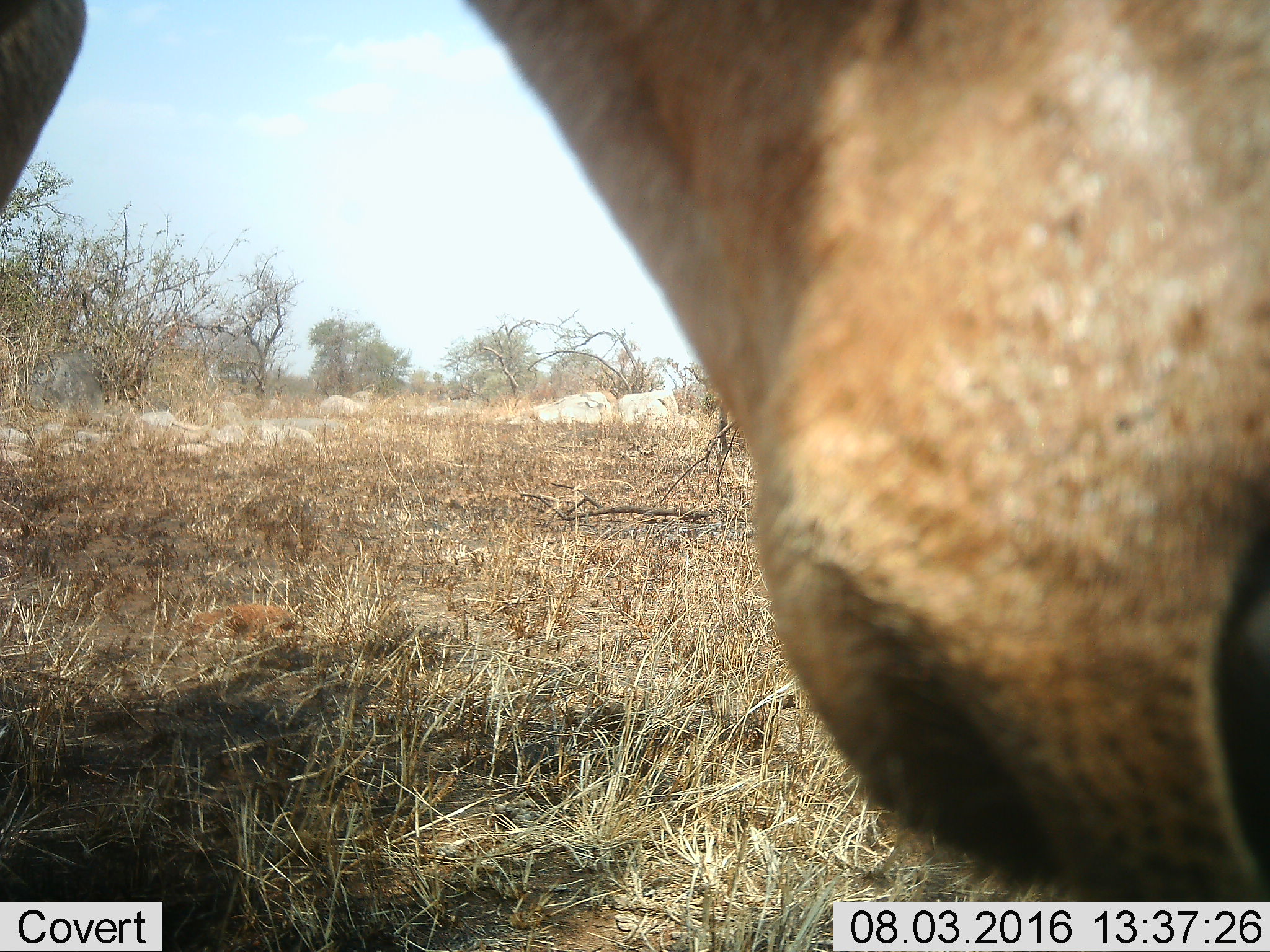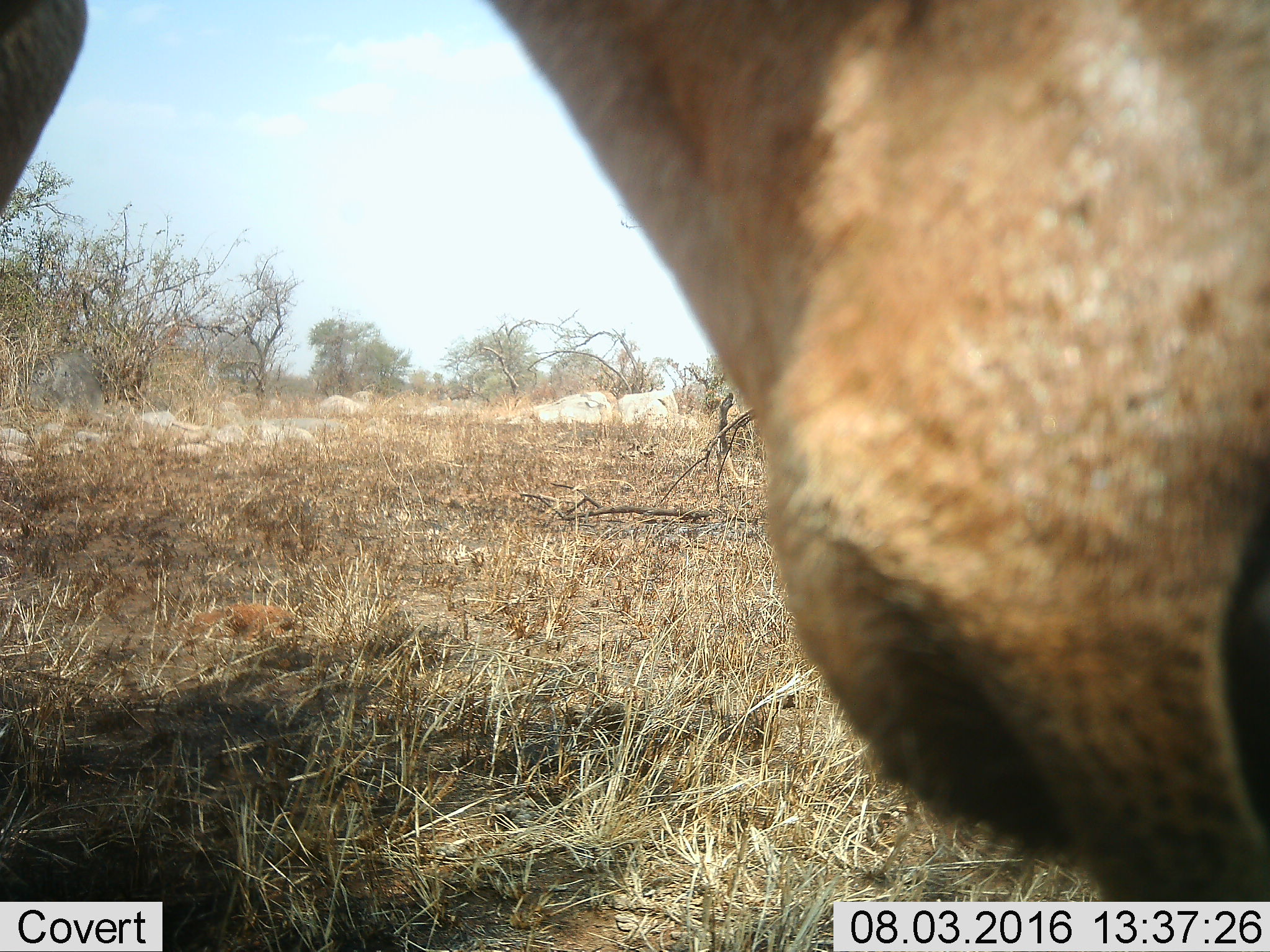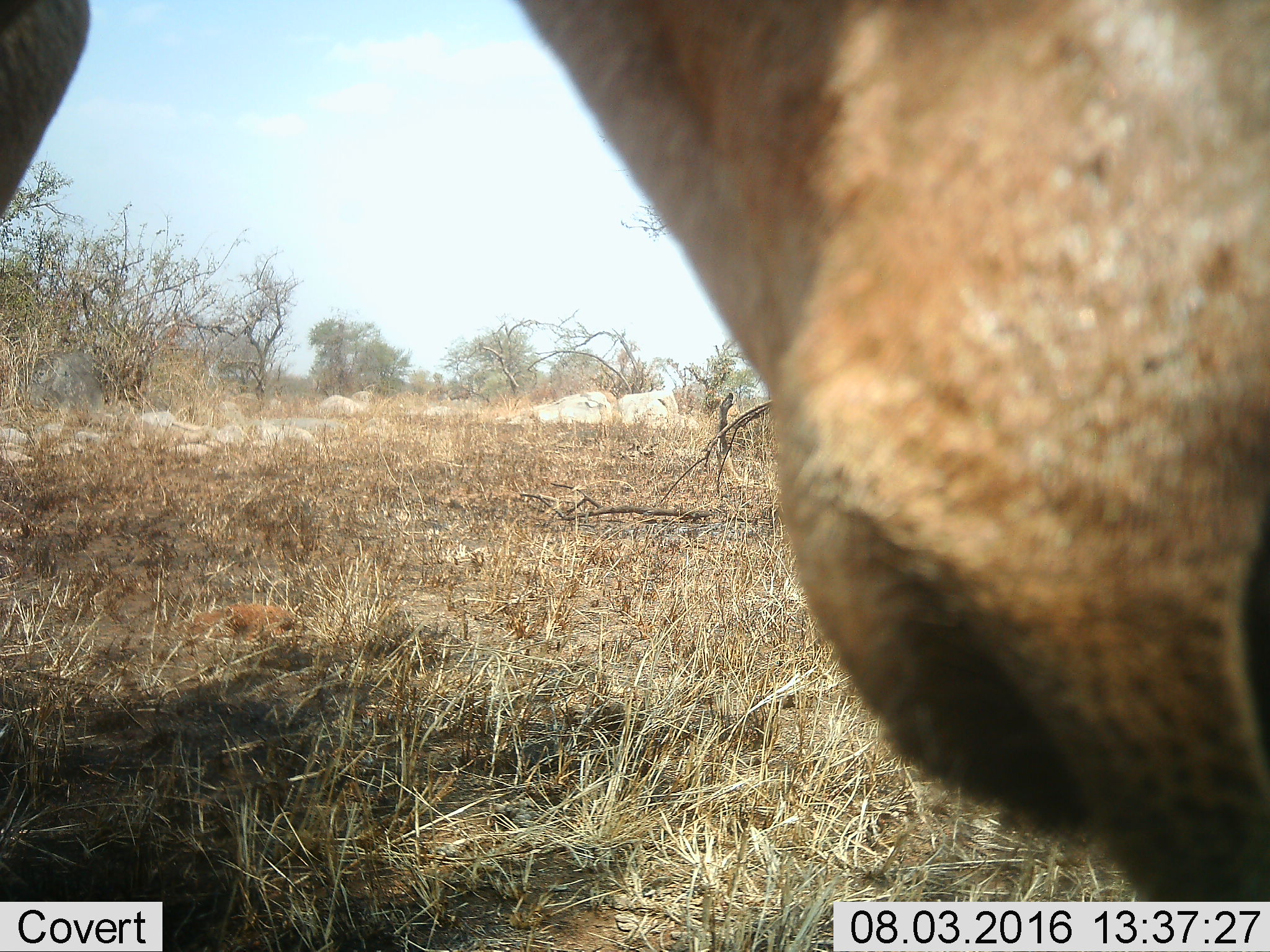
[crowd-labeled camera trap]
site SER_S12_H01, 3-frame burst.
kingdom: Animalia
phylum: Chordata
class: Mammalia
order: Artiodactyla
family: Bovidae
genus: Alcelaphus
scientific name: Alcelaphus buselaphus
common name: hartebeest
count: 1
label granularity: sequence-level